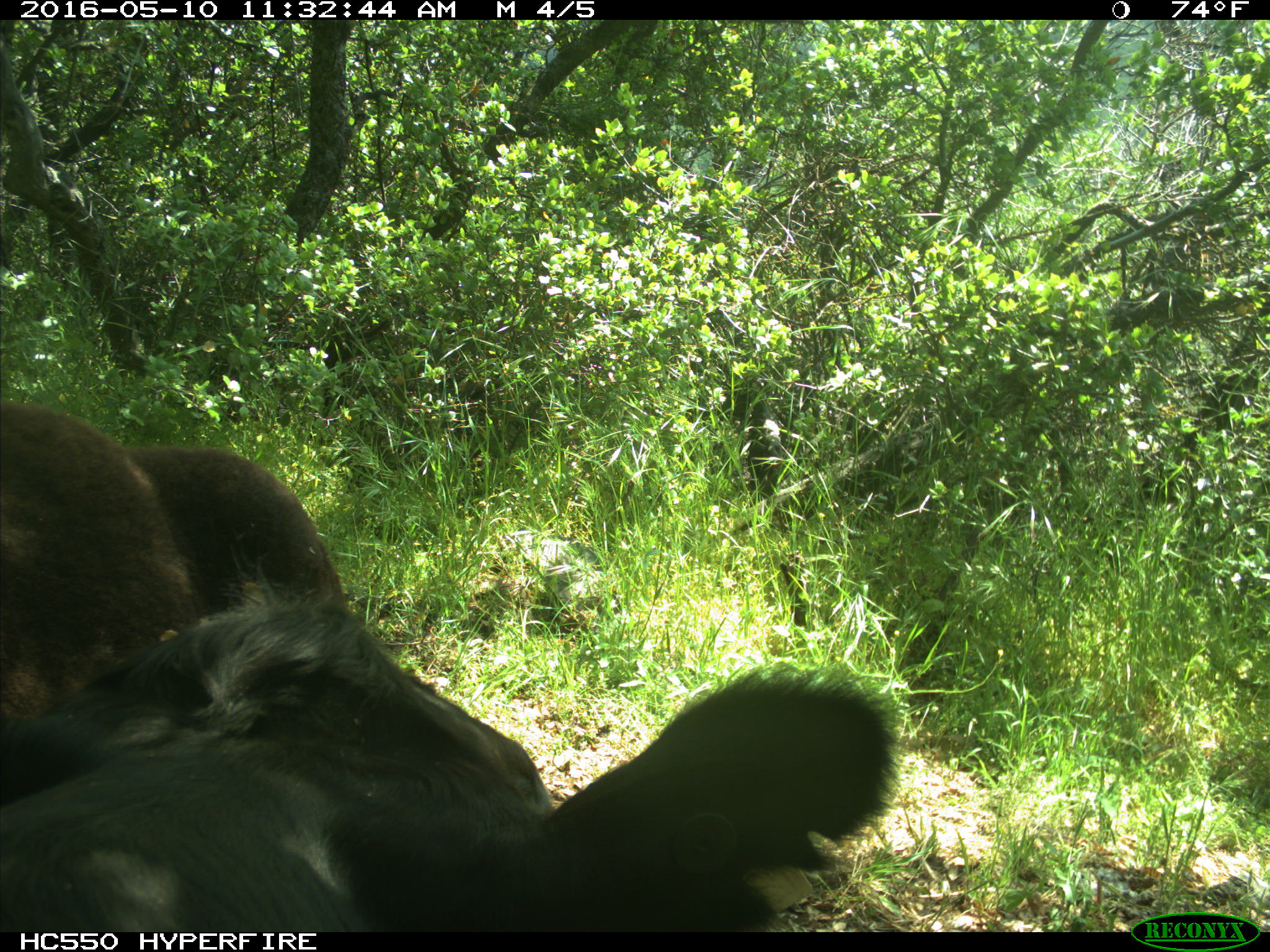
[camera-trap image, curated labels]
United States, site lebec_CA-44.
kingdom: Animalia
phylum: Chordata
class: Mammalia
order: Artiodactyla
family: Bovidae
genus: Bos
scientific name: Bos taurus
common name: domestic cow